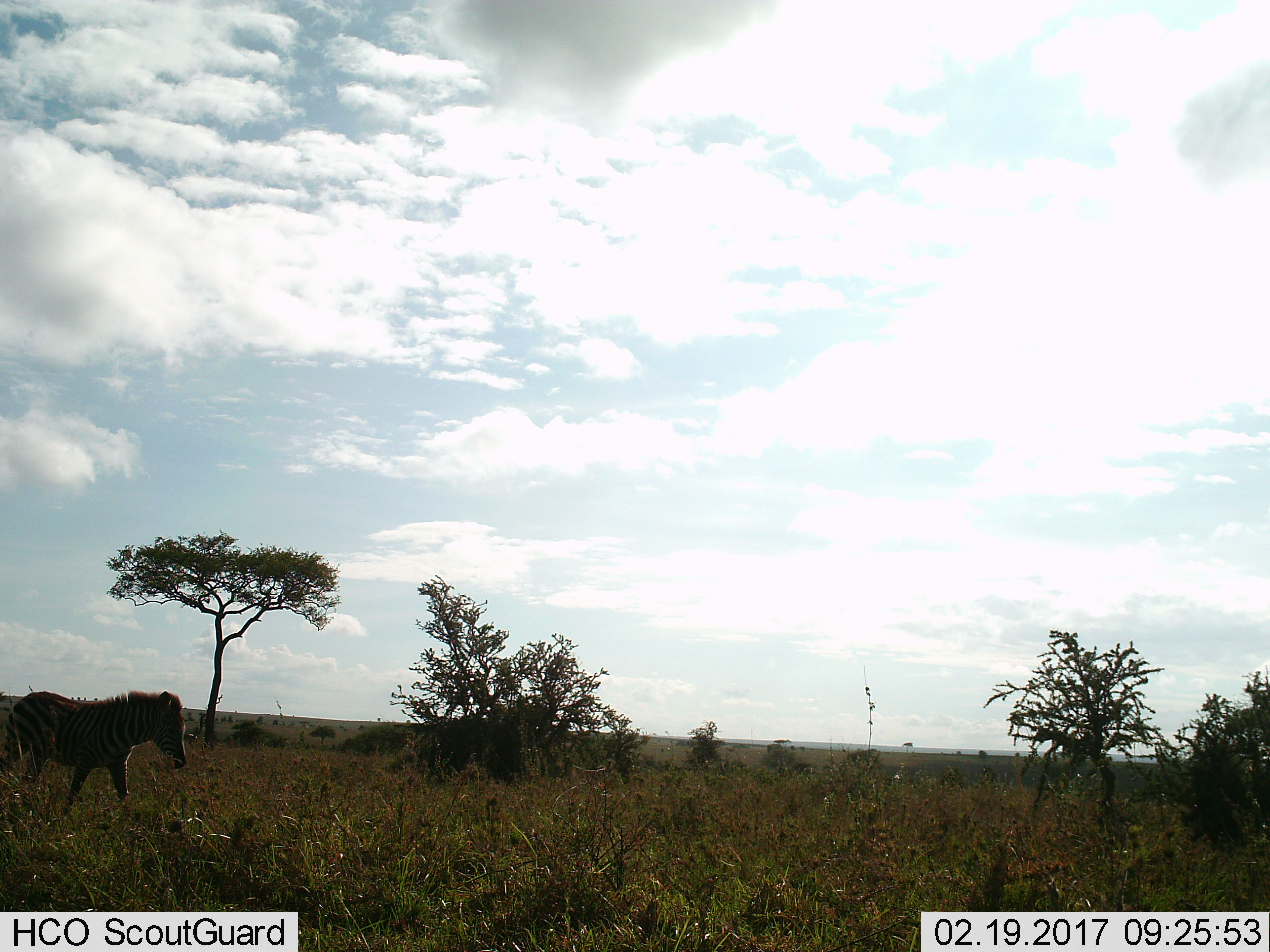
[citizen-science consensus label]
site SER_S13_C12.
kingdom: Animalia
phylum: Chordata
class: Mammalia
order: Perissodactyla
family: Equidae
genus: Equus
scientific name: Equus quagga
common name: plains zebra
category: zebraplains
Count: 1.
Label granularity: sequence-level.